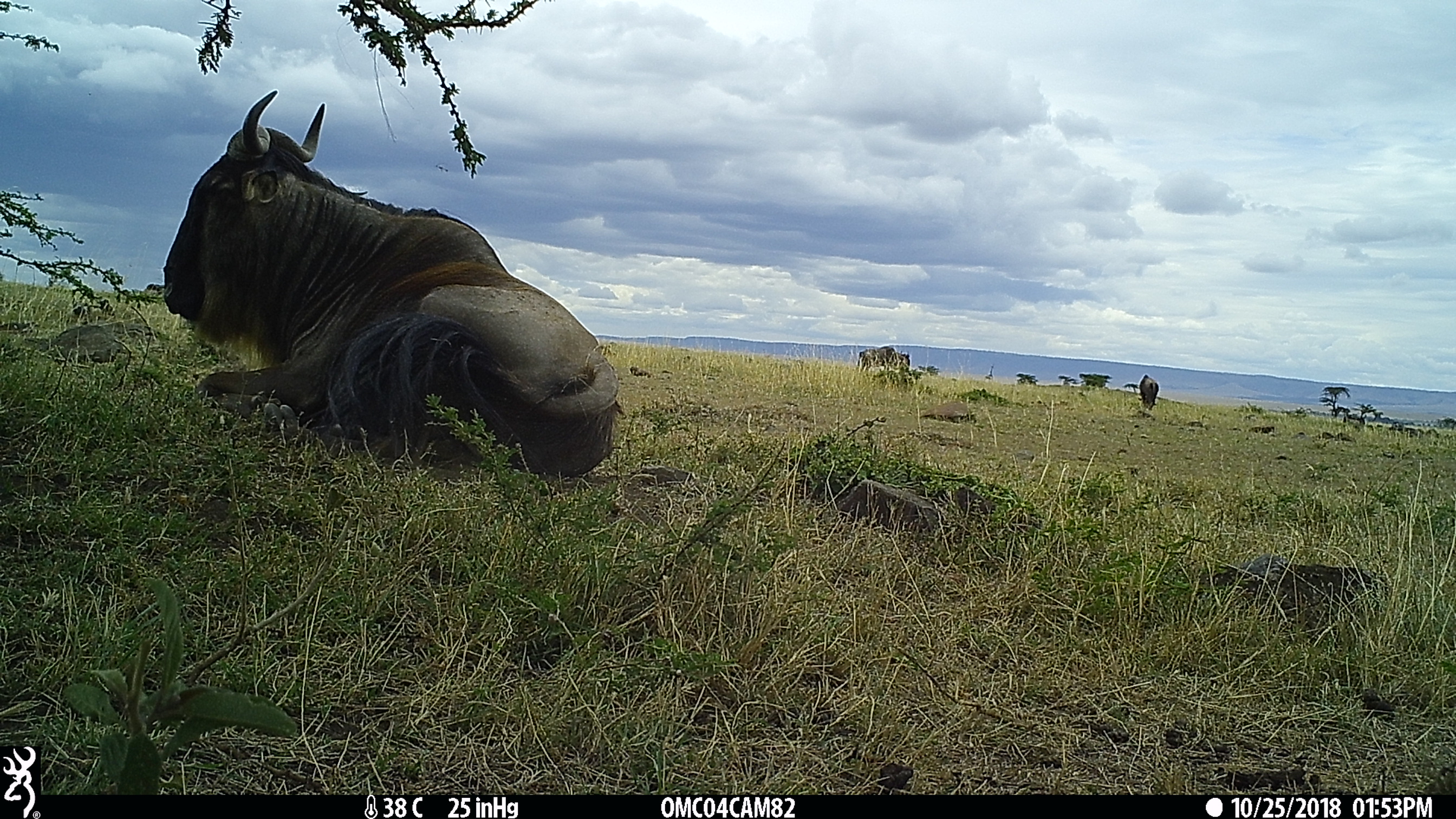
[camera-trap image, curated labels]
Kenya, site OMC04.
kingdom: Animalia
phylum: Chordata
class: Mammalia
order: Artiodactyla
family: Bovidae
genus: Connochaetes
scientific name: Connochaetes taurinus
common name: blue wildebeest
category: wildebeest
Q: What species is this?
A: Wildebeest (blue wildebeest) (Connochaetes taurinus).